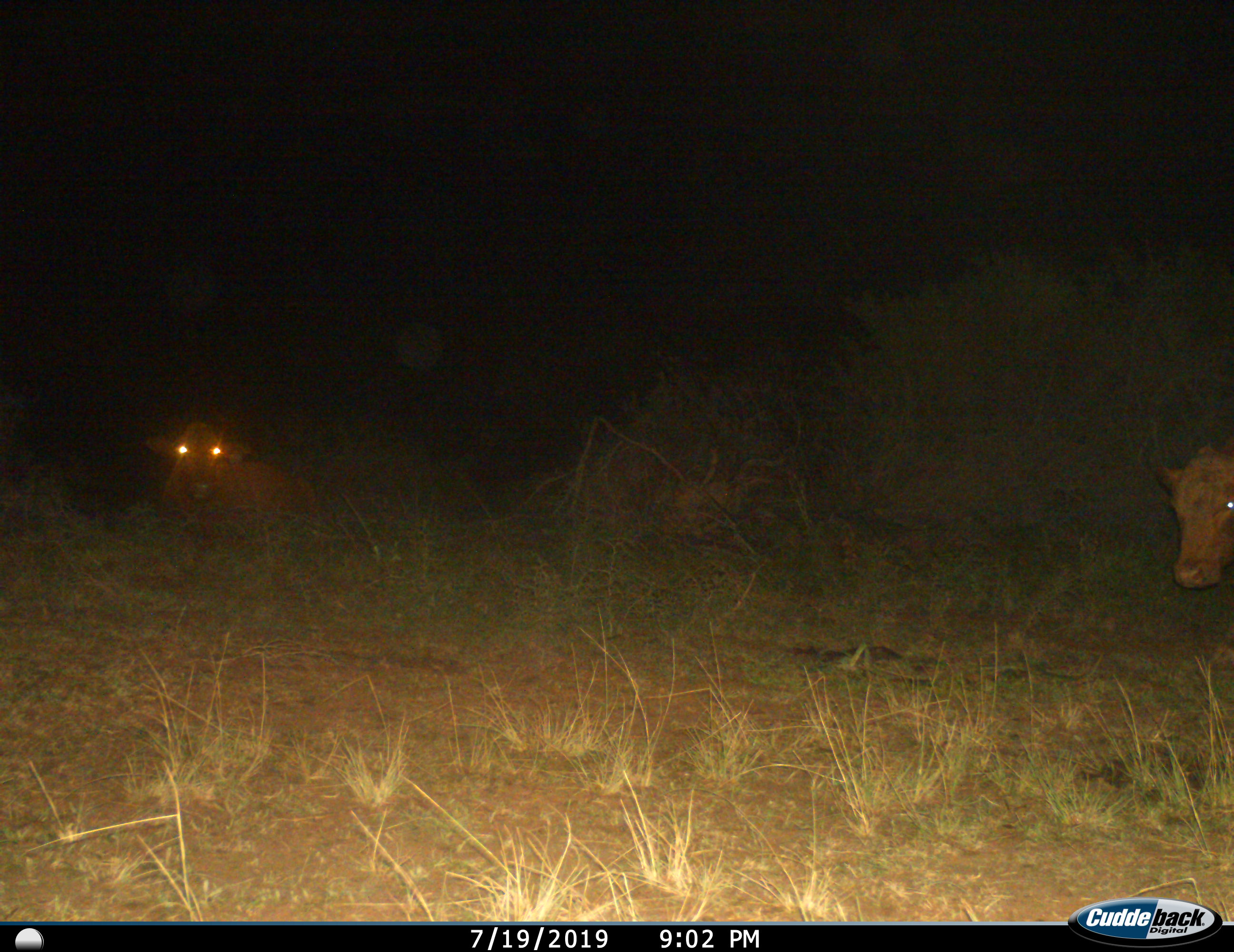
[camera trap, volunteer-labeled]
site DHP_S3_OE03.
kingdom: Animalia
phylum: Chordata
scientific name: Vertebrata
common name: domestic animal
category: domesticanimal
Domesticanimal (domestic animal) (Vertebrata), count 2. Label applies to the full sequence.